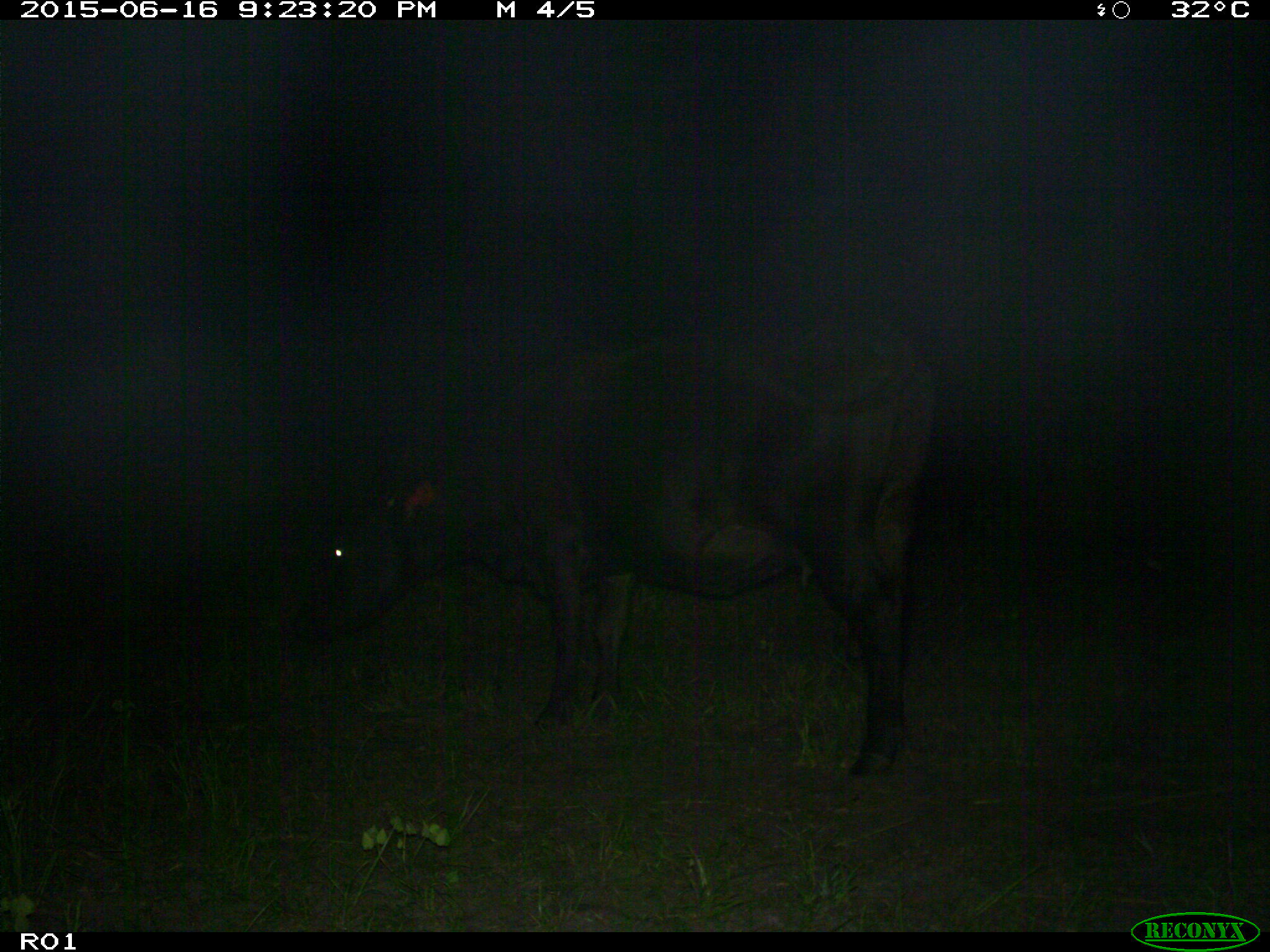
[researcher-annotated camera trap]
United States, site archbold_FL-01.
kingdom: Animalia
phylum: Chordata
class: Mammalia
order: Artiodactyla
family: Bovidae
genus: Bos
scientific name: Bos taurus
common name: domestic cow